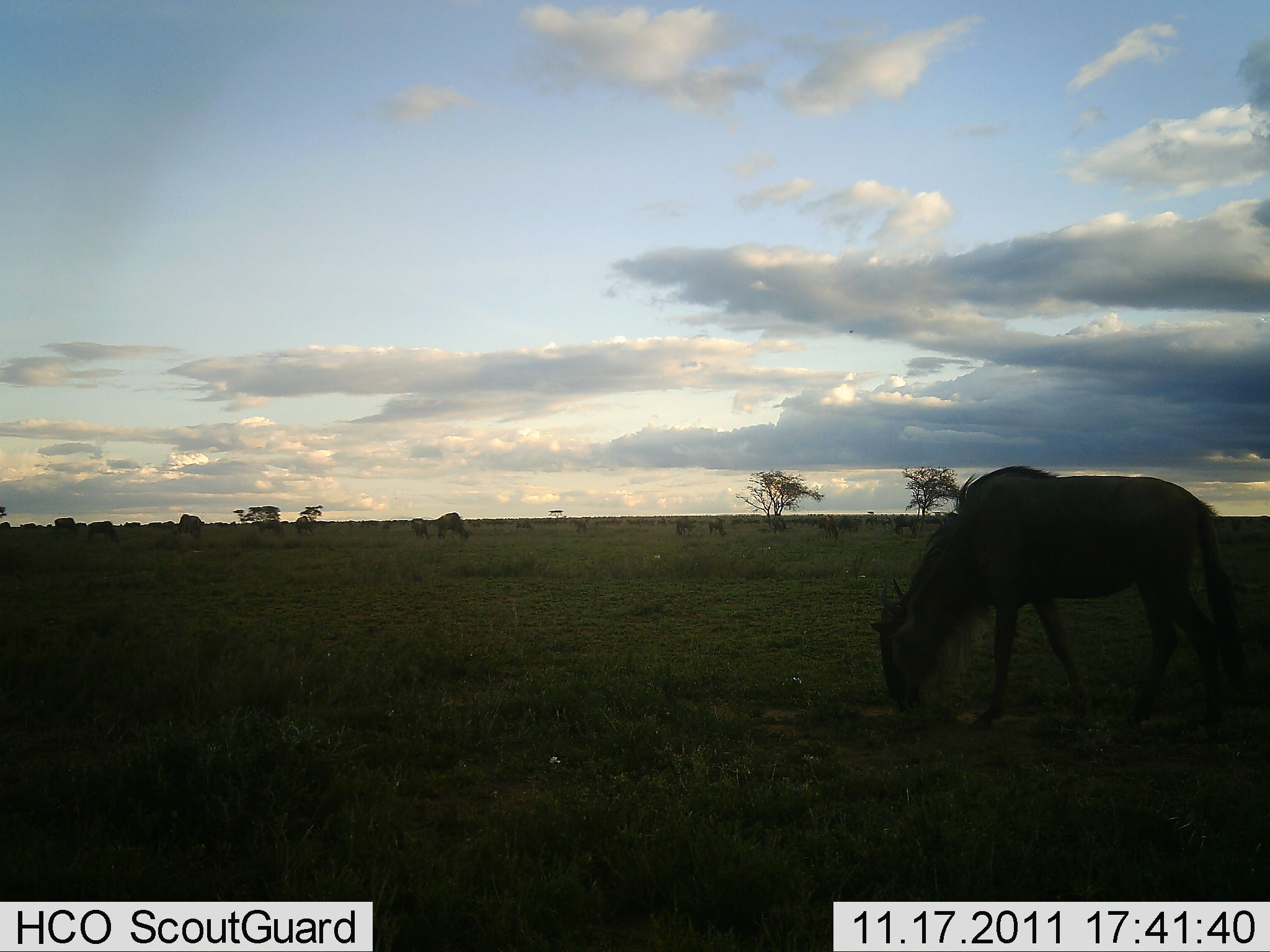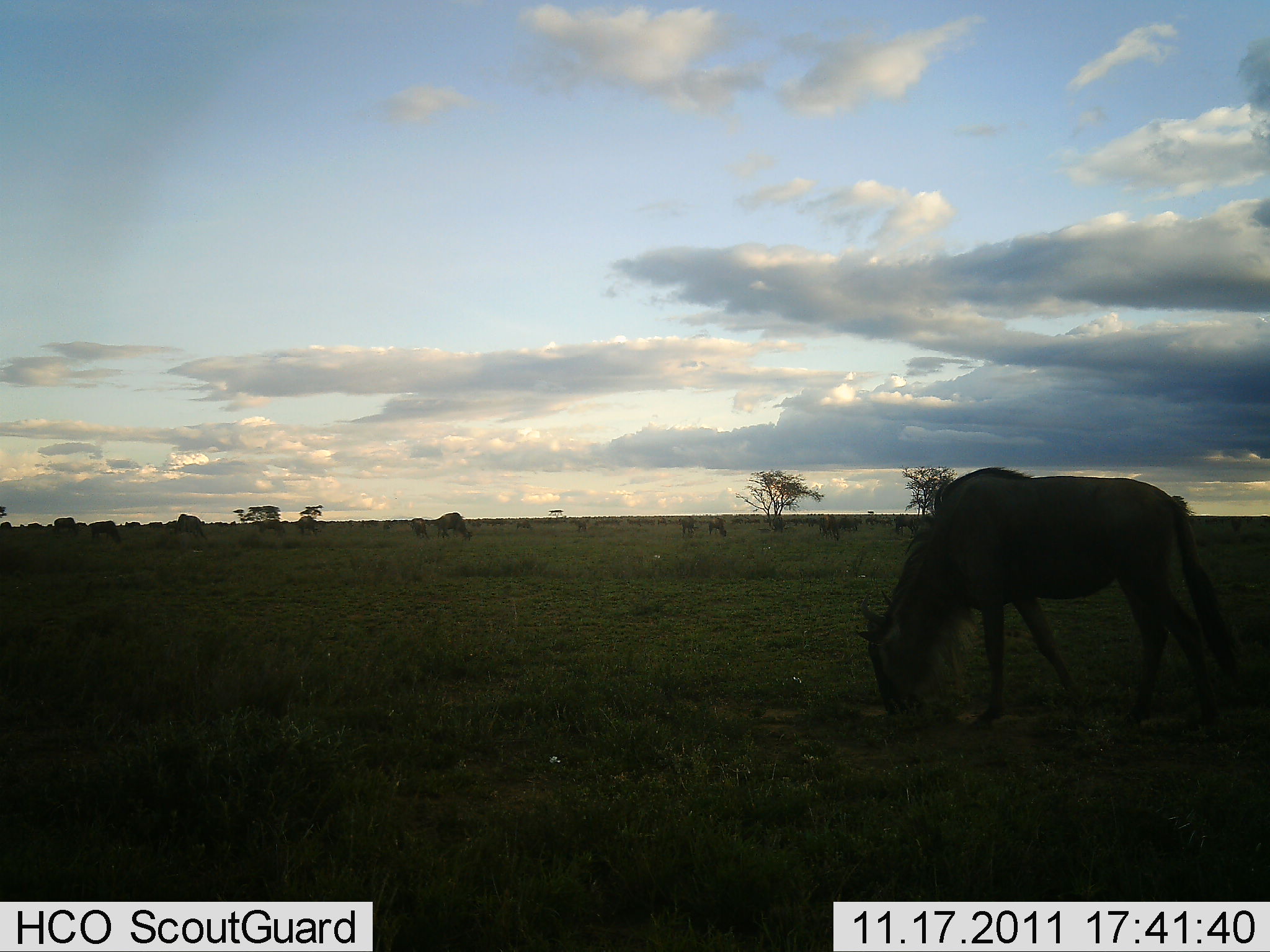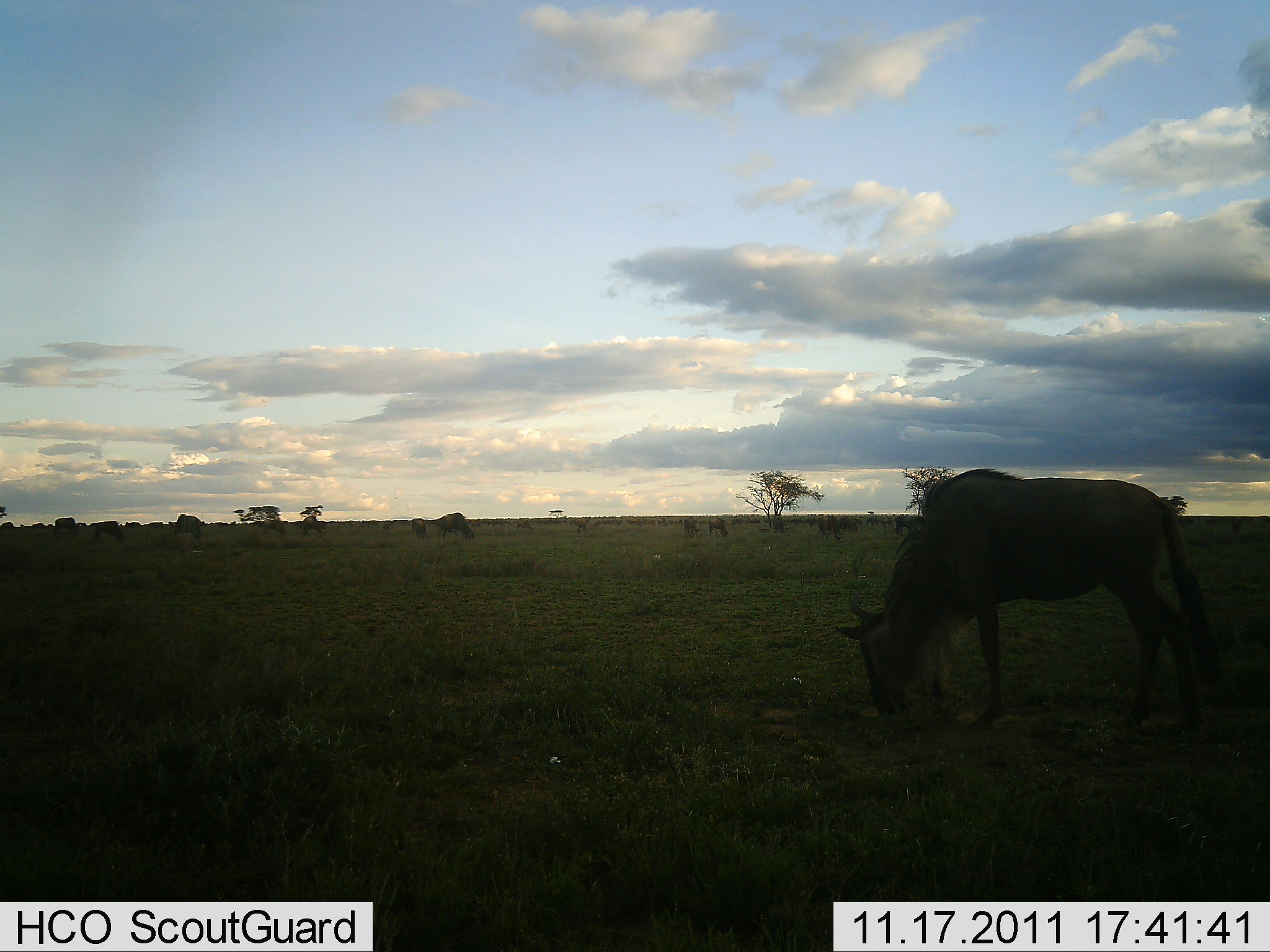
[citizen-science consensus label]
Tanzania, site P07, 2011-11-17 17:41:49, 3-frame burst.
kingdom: Animalia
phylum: Chordata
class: Mammalia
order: Artiodactyla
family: Bovidae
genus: Connochaetes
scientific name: Connochaetes taurinus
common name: blue wildebeest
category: wildebeest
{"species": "wildebeest (blue wildebeest) (Connochaetes taurinus)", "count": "1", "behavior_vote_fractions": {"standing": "27%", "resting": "0%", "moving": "45%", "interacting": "0%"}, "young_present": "9%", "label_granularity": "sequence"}